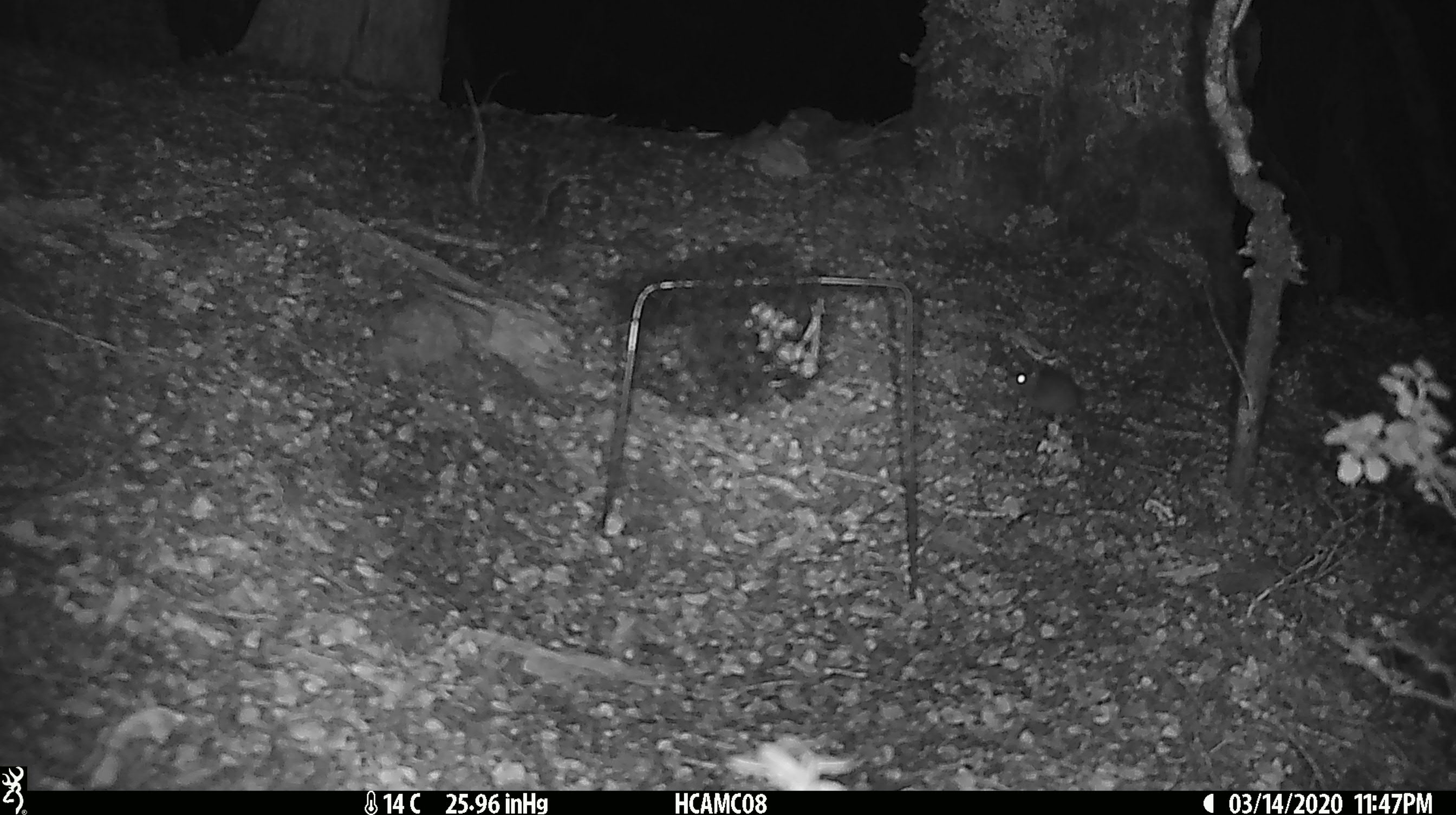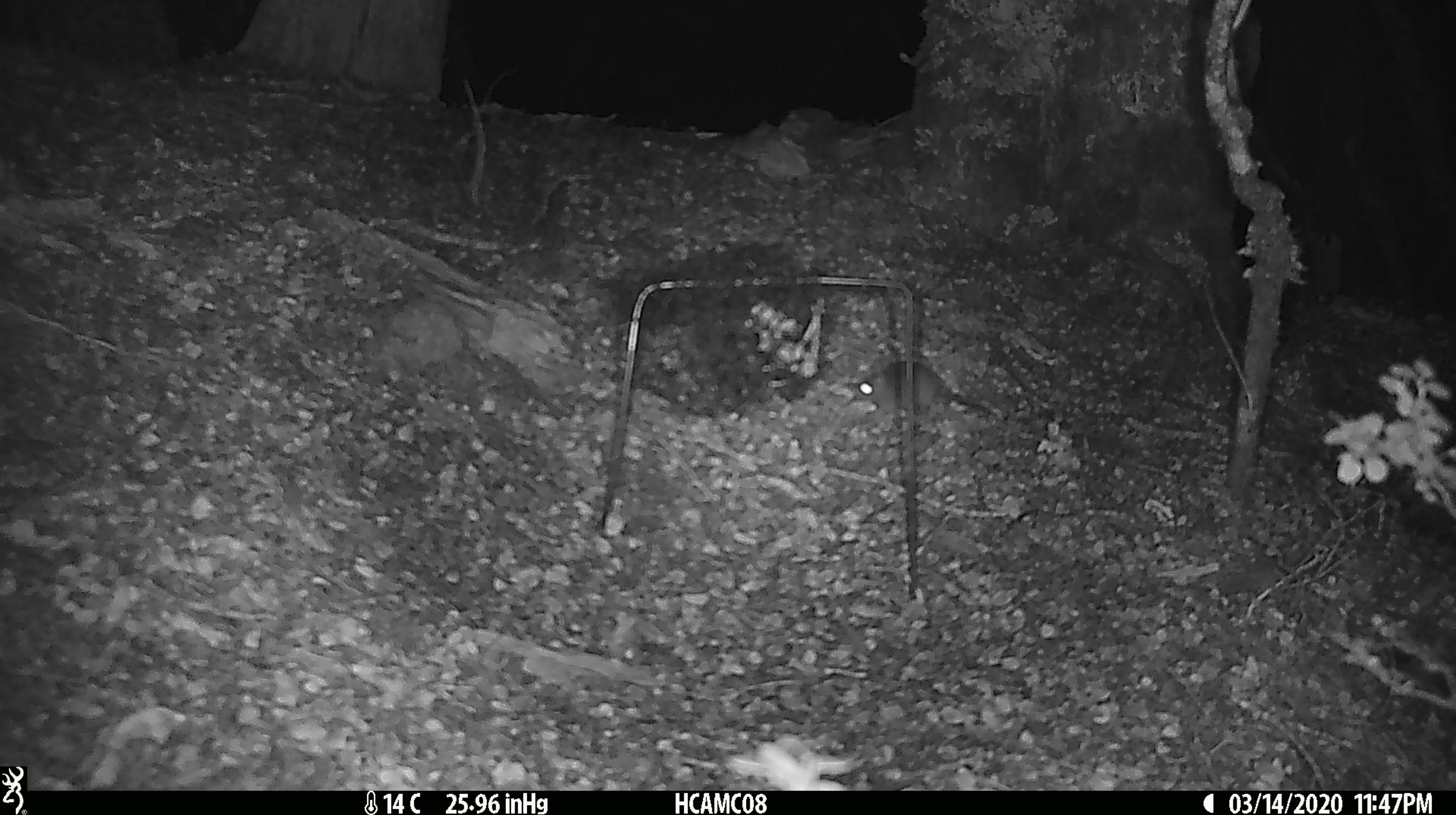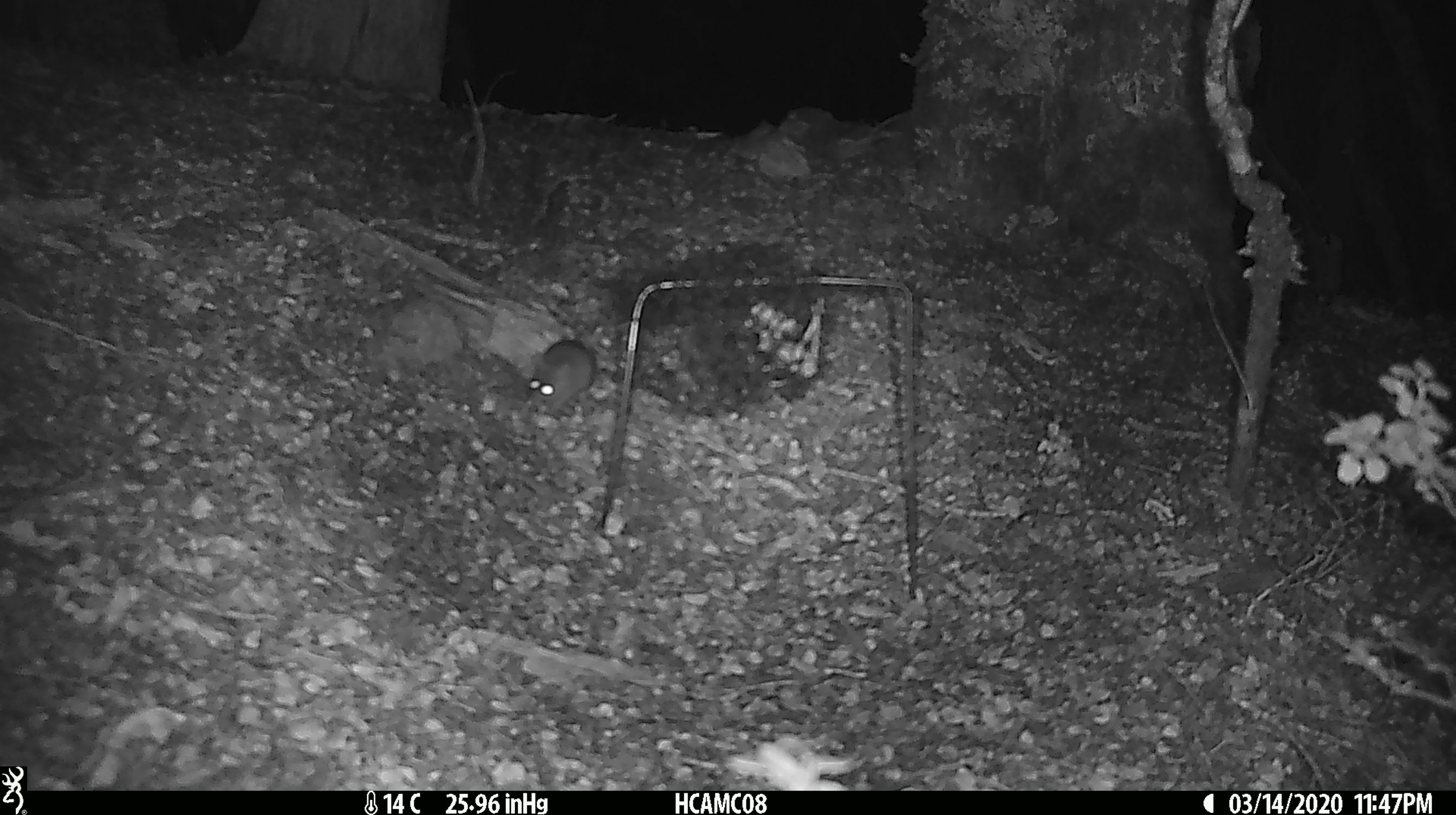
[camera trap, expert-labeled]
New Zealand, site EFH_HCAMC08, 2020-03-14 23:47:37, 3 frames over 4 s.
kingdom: Animalia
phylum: Chordata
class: Mammalia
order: Rodentia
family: Muridae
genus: Mus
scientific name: Mus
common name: mouse